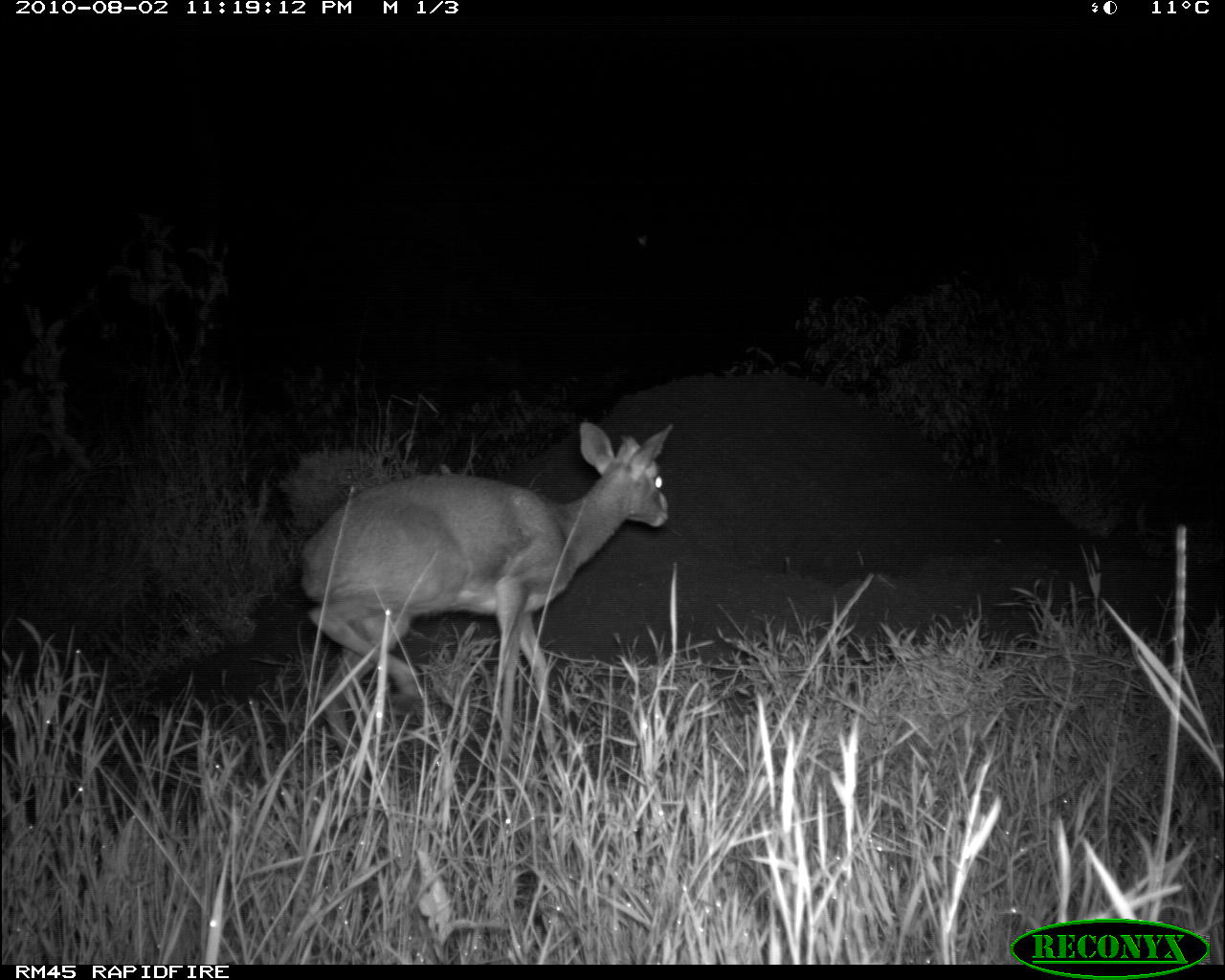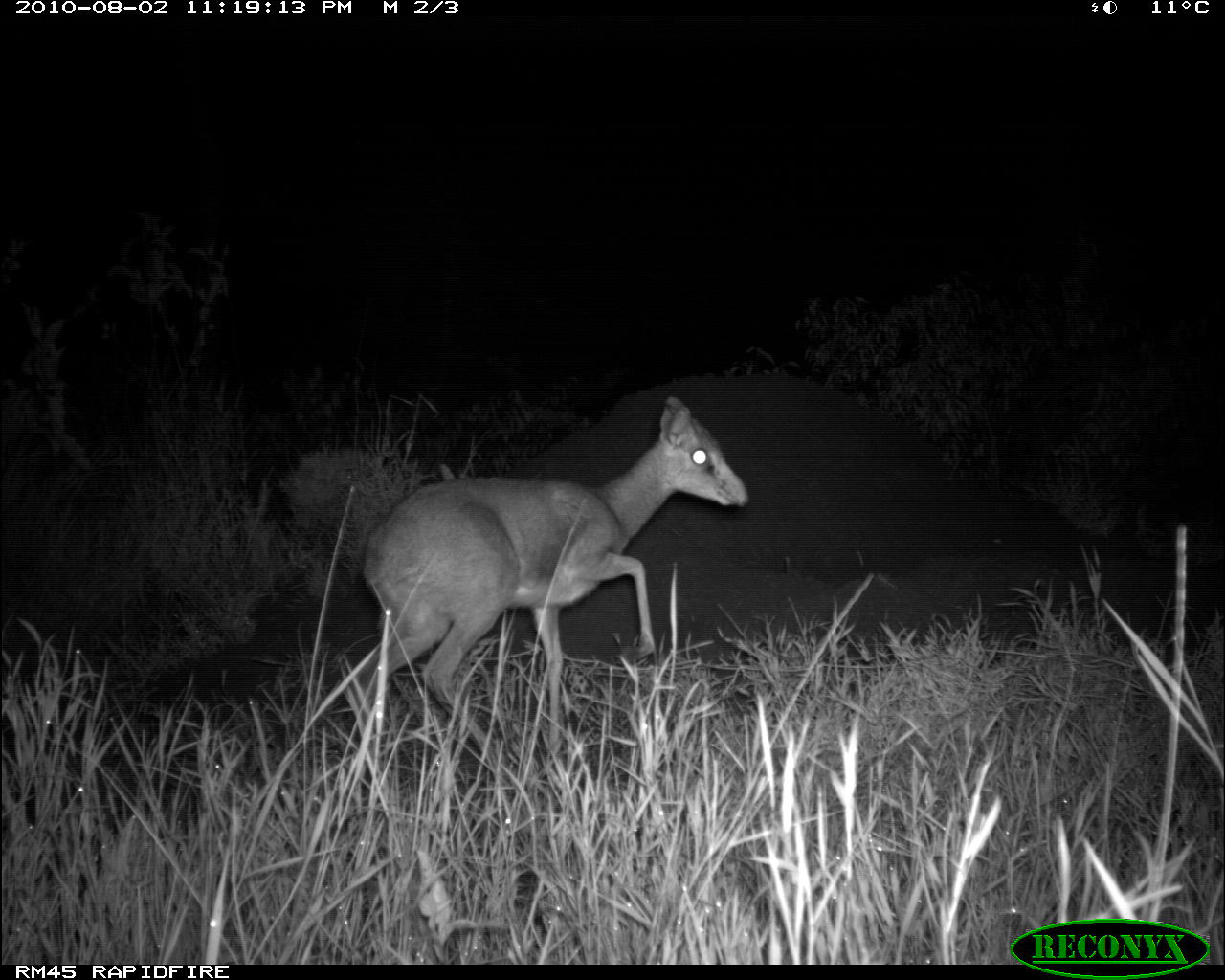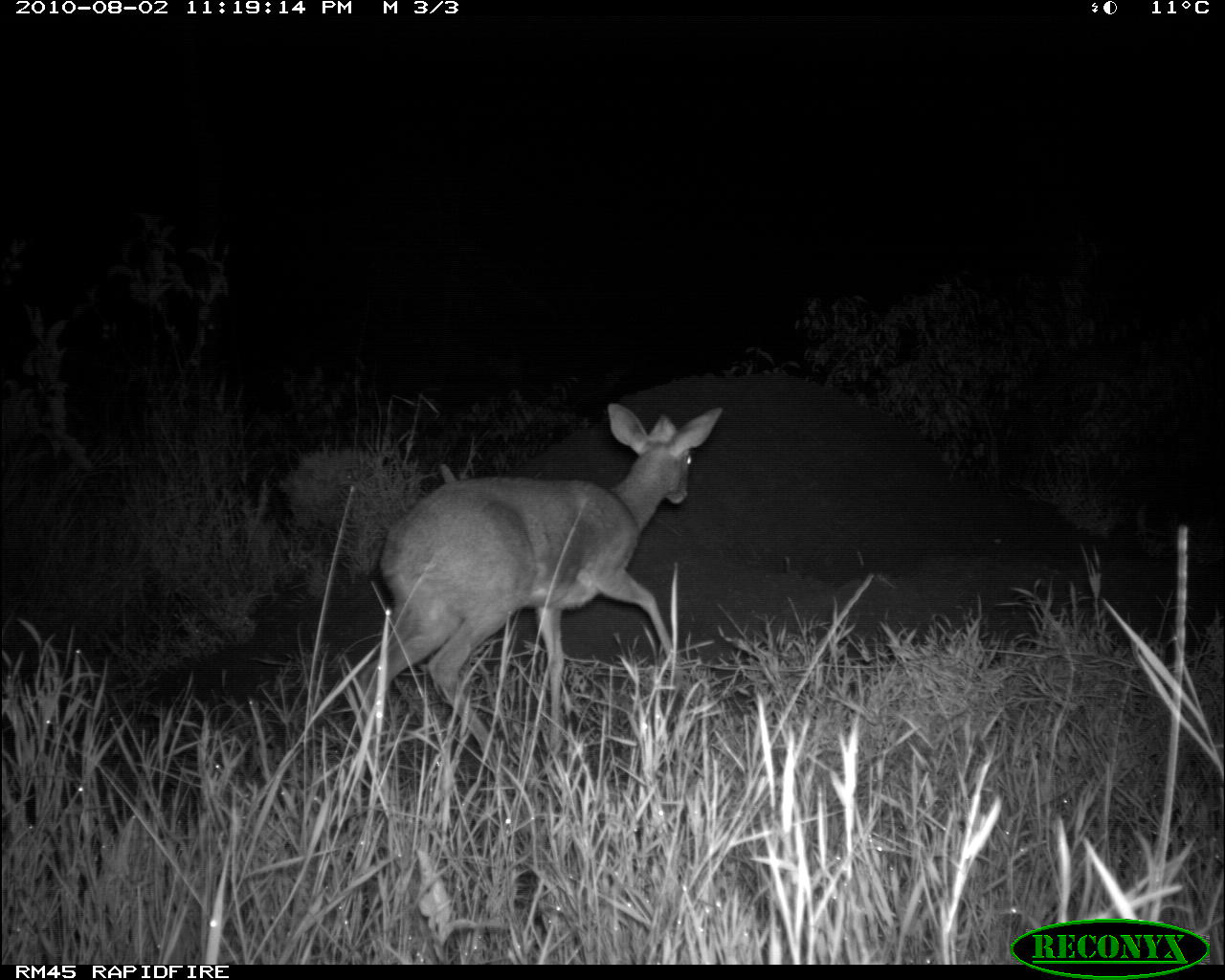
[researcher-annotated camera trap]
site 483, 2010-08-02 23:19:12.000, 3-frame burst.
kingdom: Animalia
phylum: Chordata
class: Mammalia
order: Artiodactyla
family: Bovidae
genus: Madoqua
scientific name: Madoqua guentheri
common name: günther's dik-dik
Madoqua guentheri (günther's dik-dik), count 1.